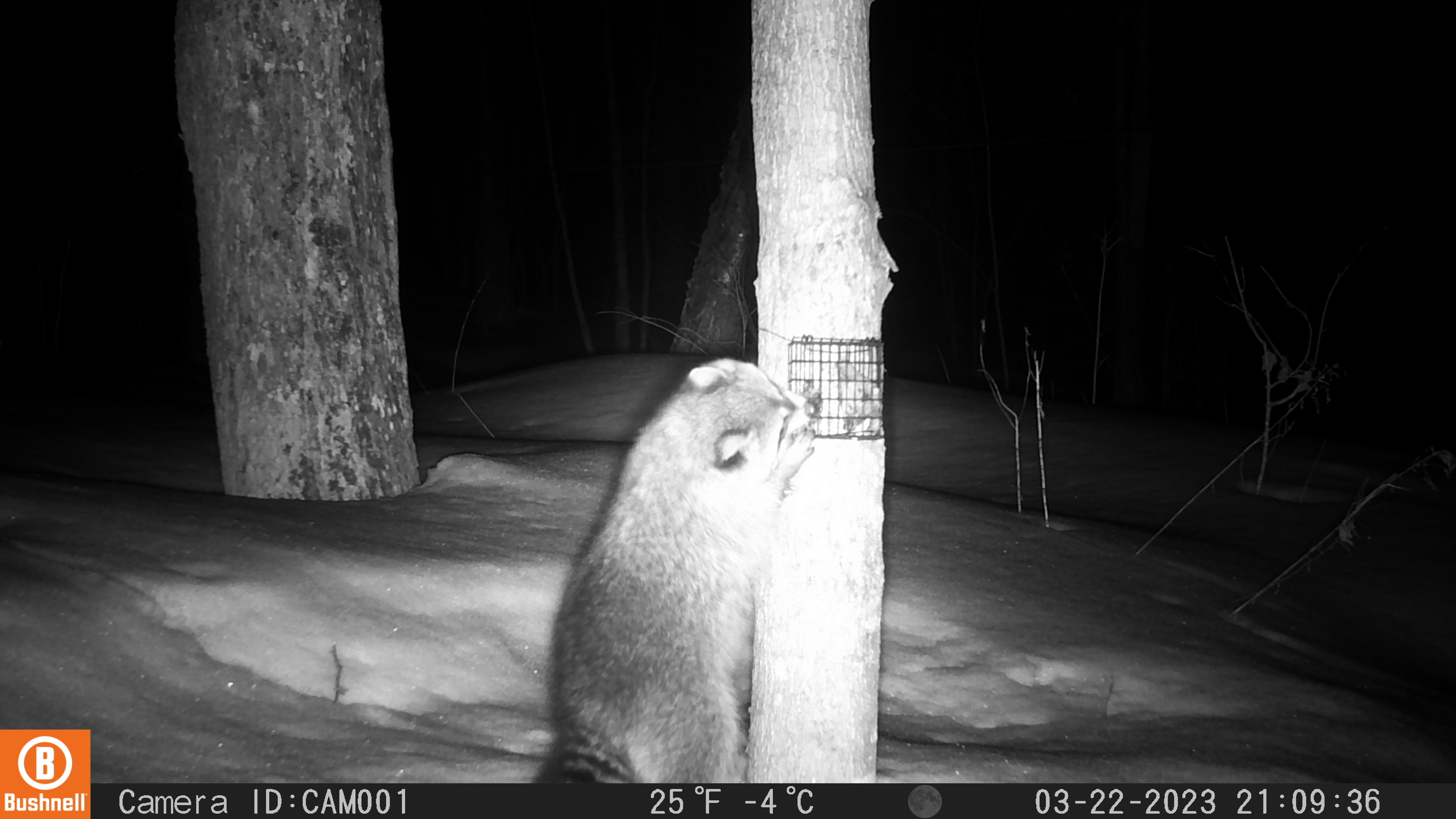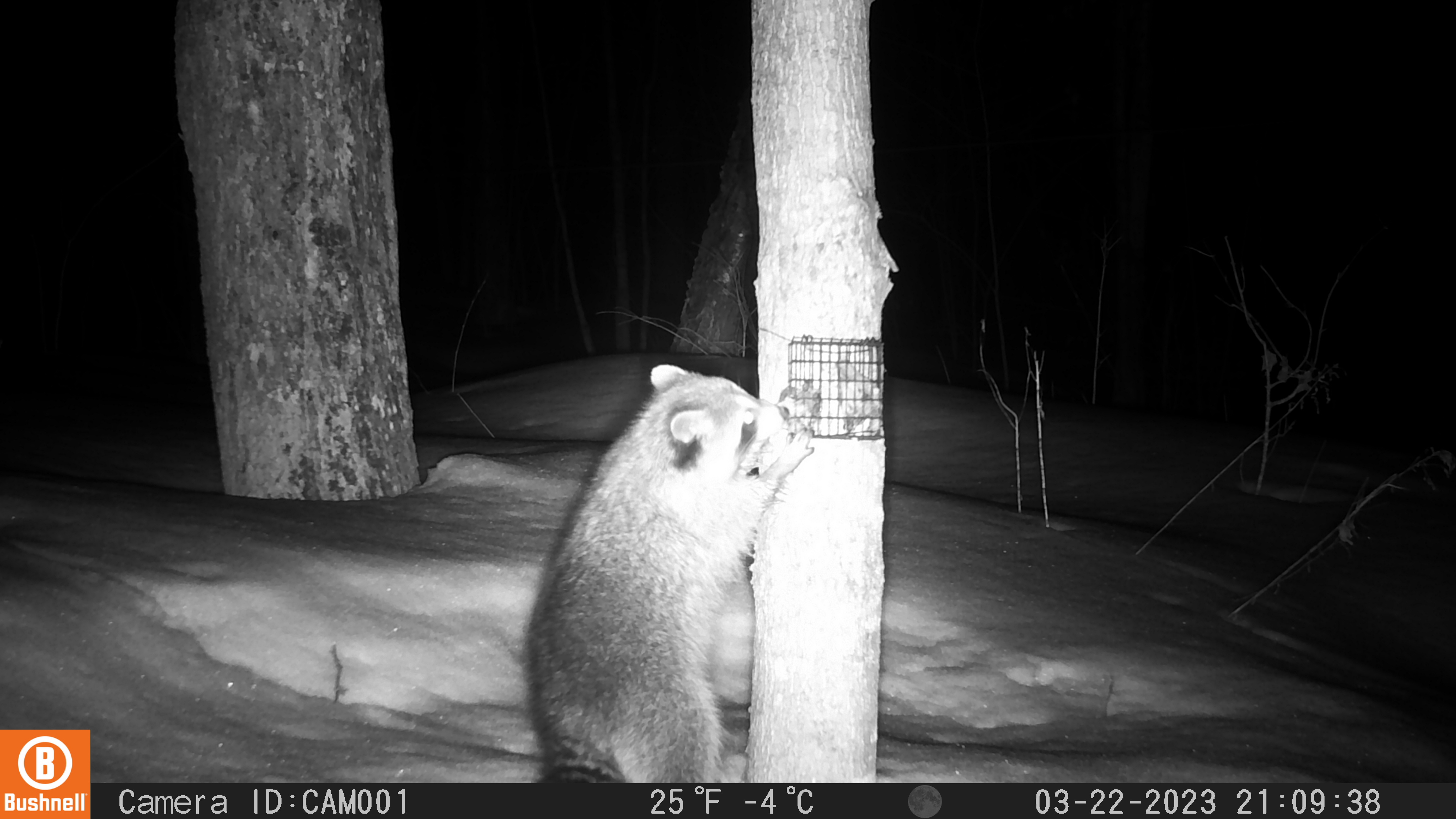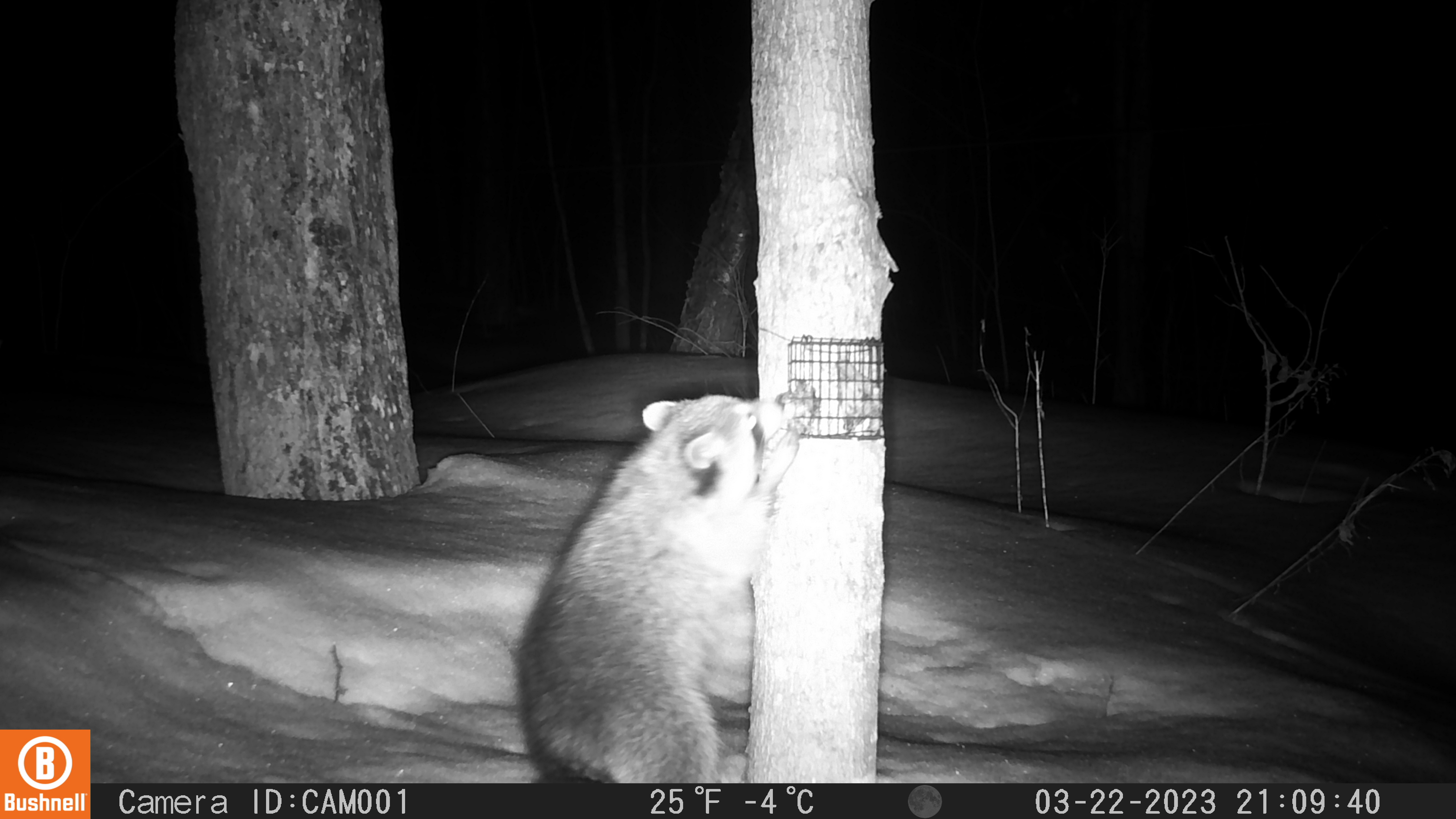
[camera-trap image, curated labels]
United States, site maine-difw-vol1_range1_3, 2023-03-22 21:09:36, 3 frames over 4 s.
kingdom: Animalia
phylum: Chordata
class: Mammalia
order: Carnivora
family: Procyonidae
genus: Procyon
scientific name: Procyon lotor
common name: raccoon